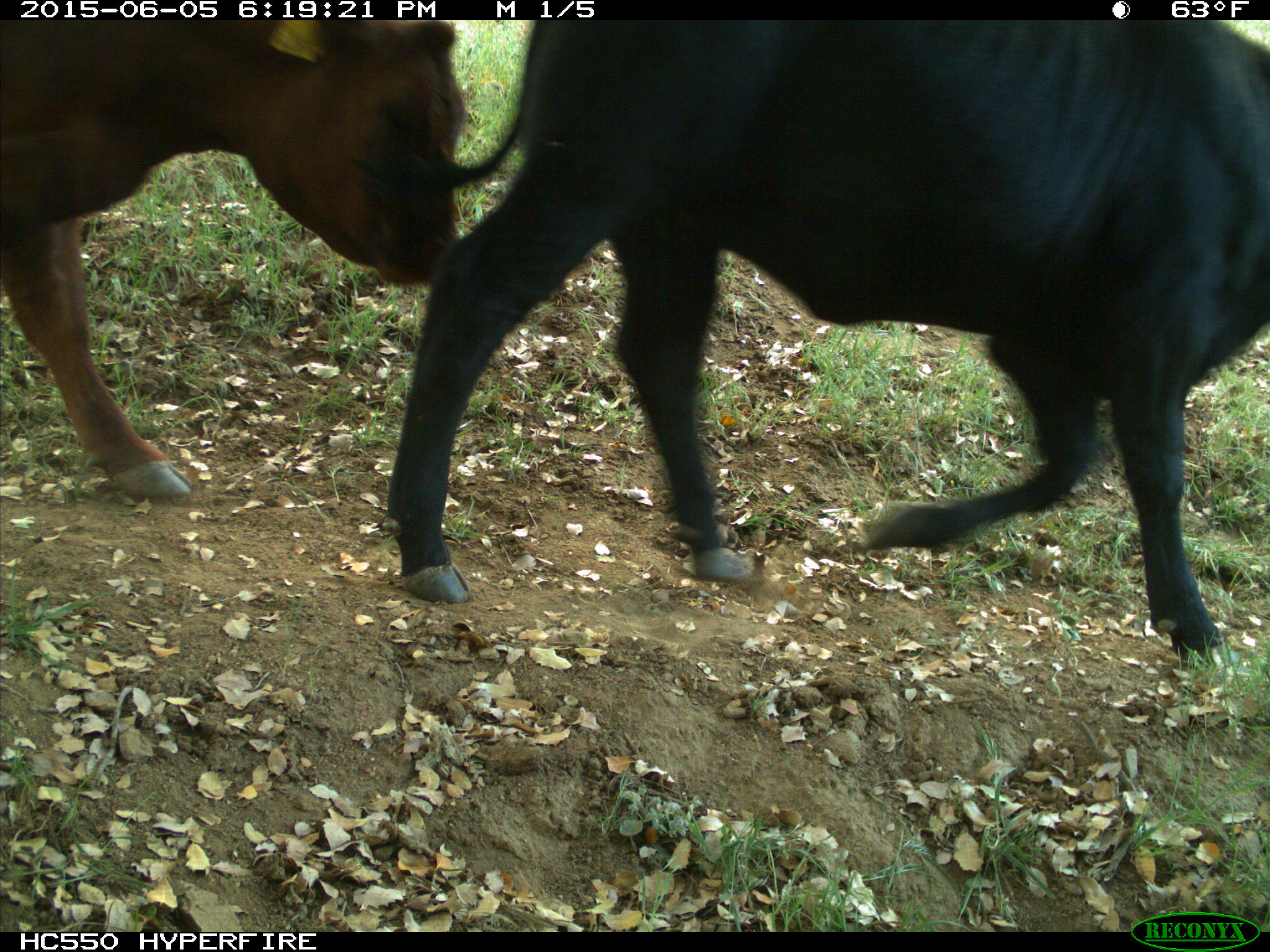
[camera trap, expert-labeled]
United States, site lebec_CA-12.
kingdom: Animalia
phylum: Chordata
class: Mammalia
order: Artiodactyla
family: Bovidae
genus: Bos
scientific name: Bos taurus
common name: domestic cow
Bos taurus (domestic cow).